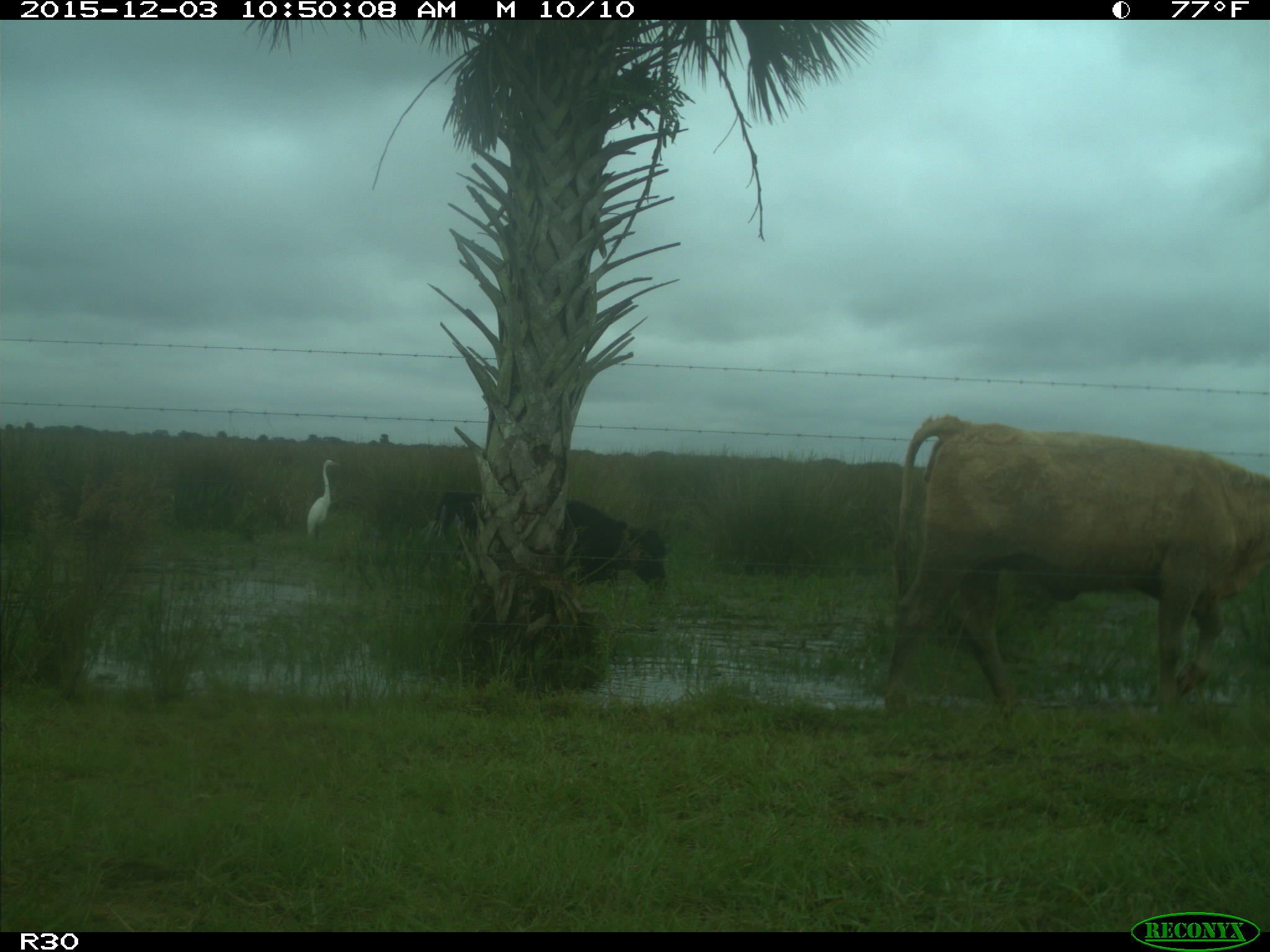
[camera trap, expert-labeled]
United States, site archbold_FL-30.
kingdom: Animalia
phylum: Chordata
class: Mammalia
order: Artiodactyla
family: Bovidae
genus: Bos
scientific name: Bos taurus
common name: domestic cow